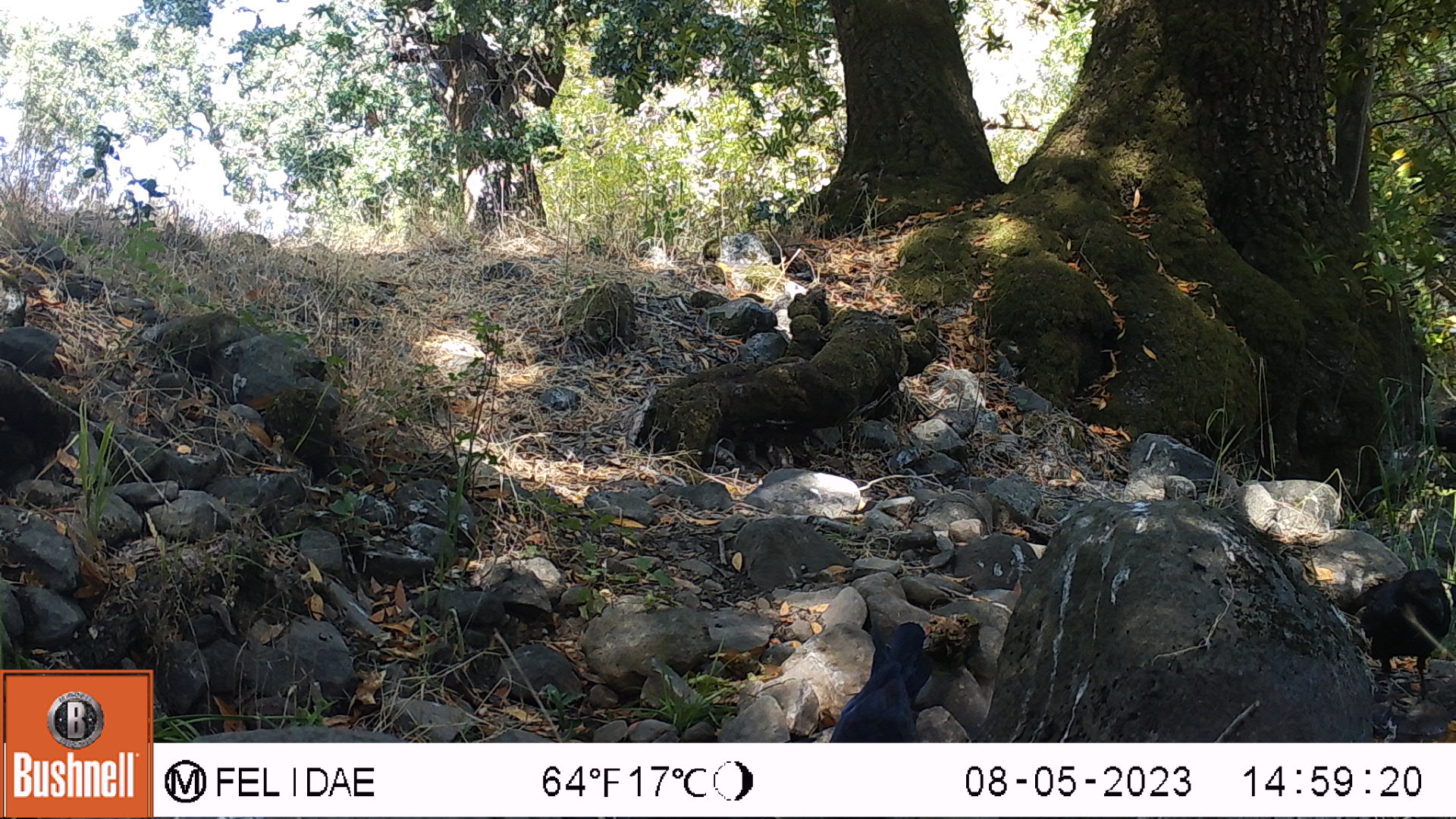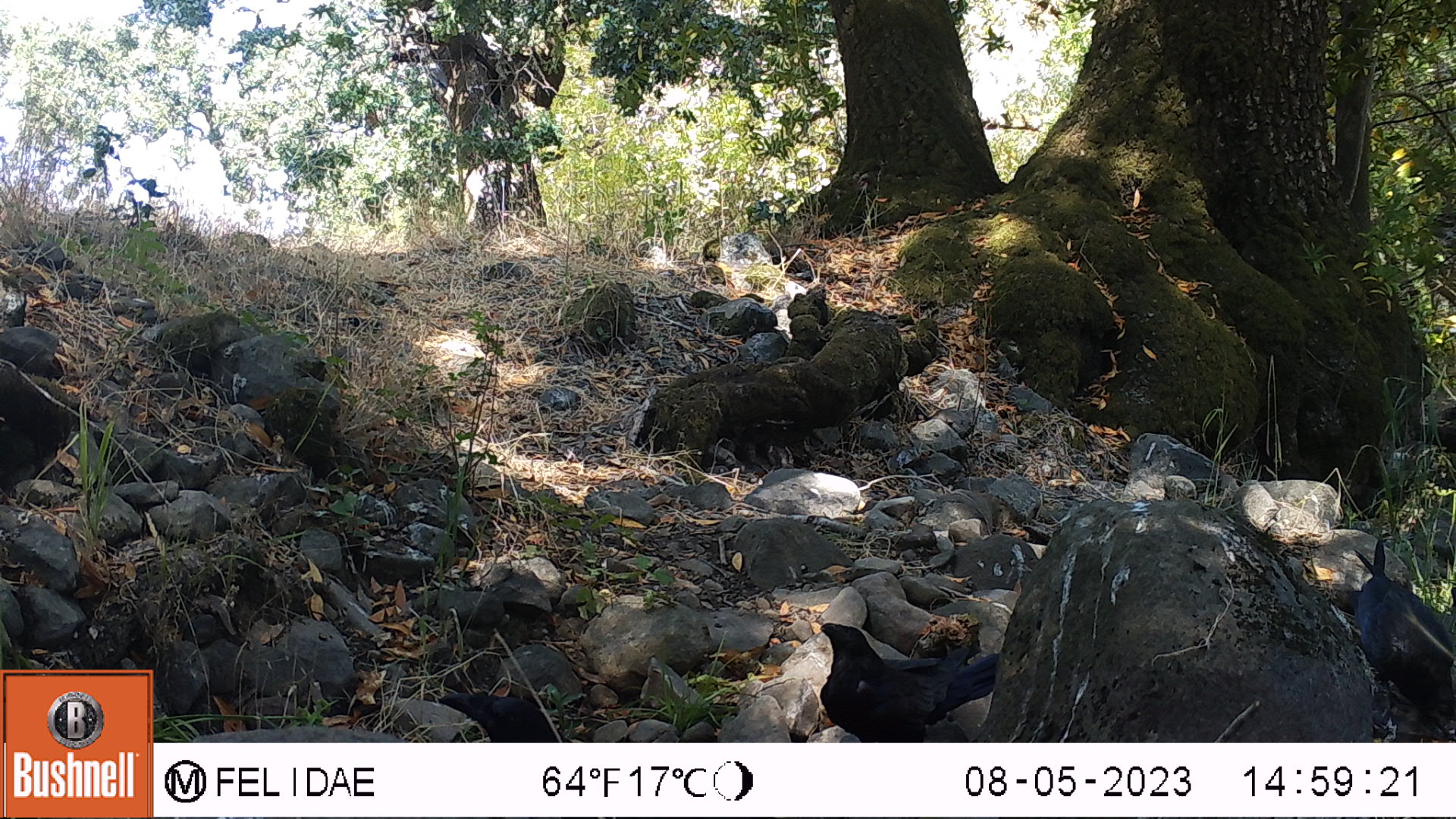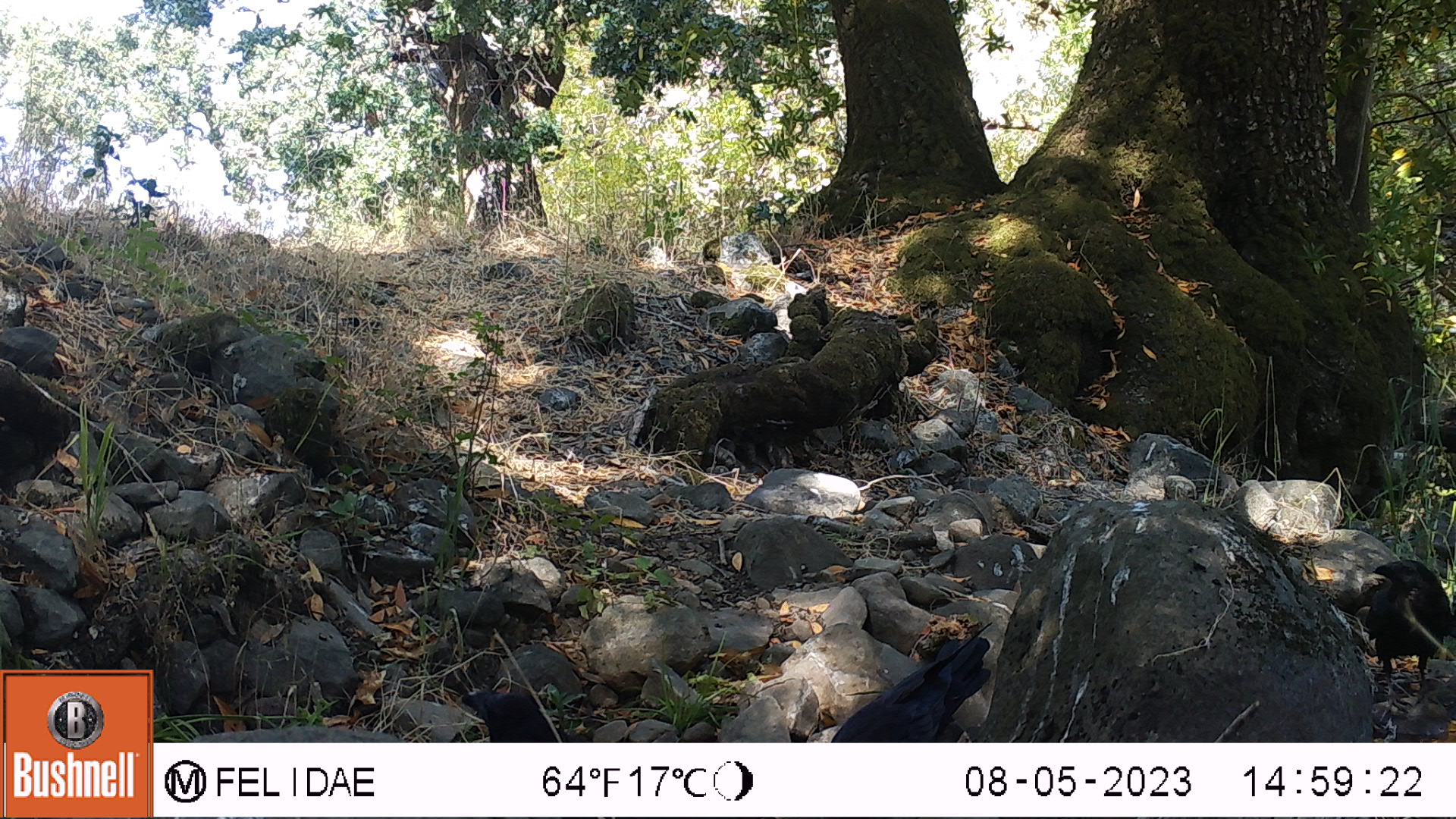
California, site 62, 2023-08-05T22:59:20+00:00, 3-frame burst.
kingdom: Animalia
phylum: Chordata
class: Aves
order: Passeriformes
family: Corvidae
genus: Corvus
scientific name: Corvus corax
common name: common raven